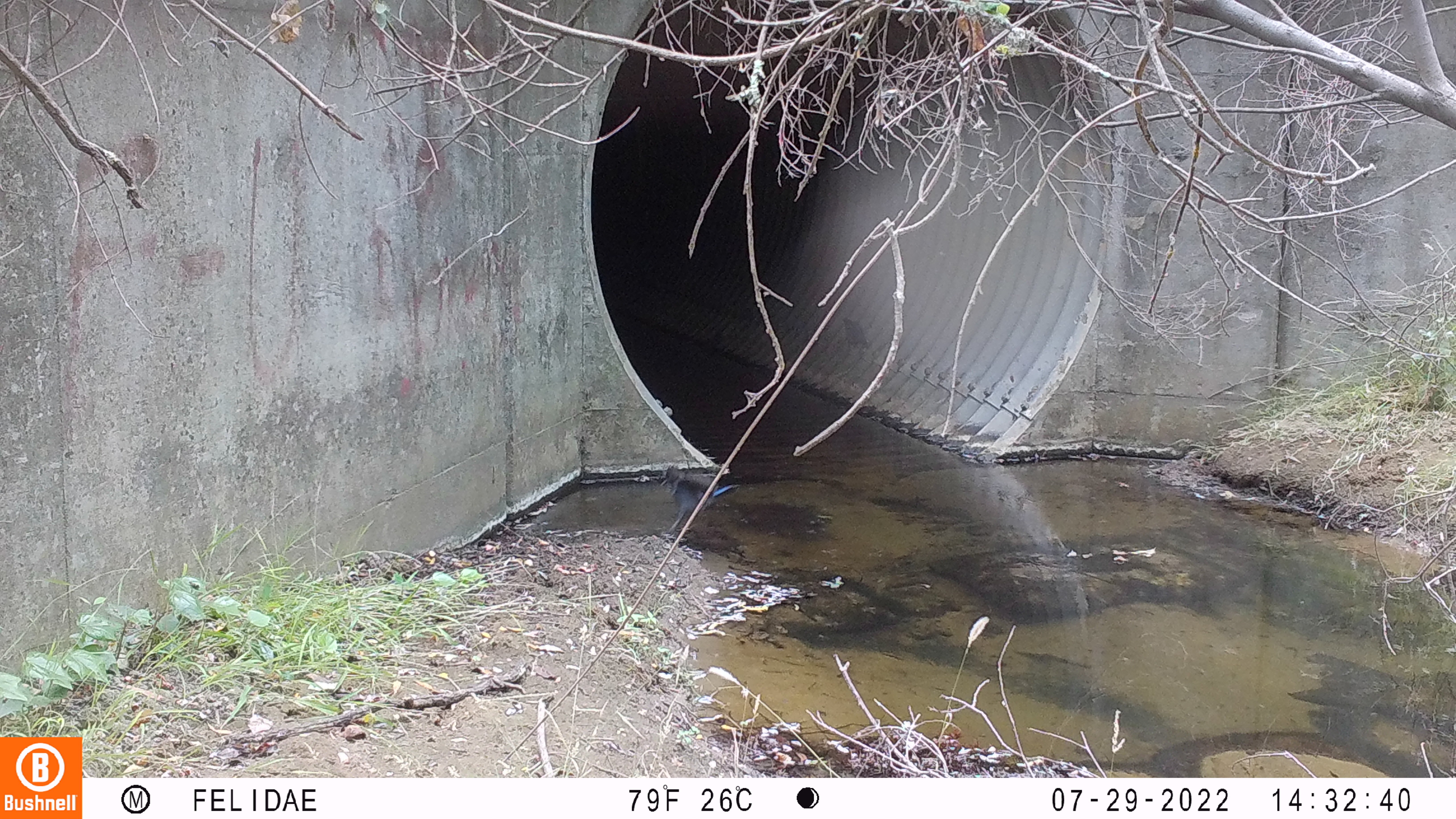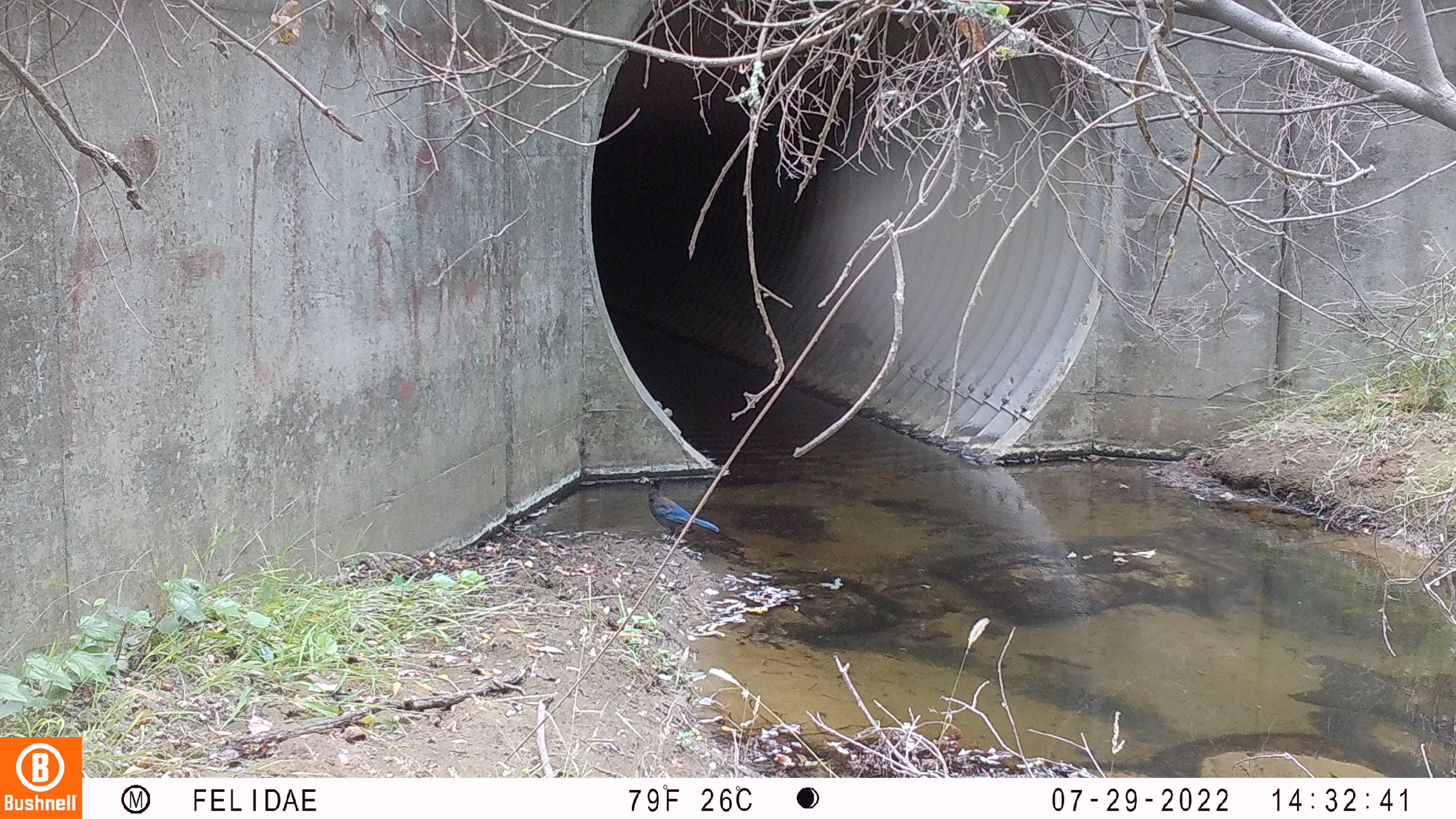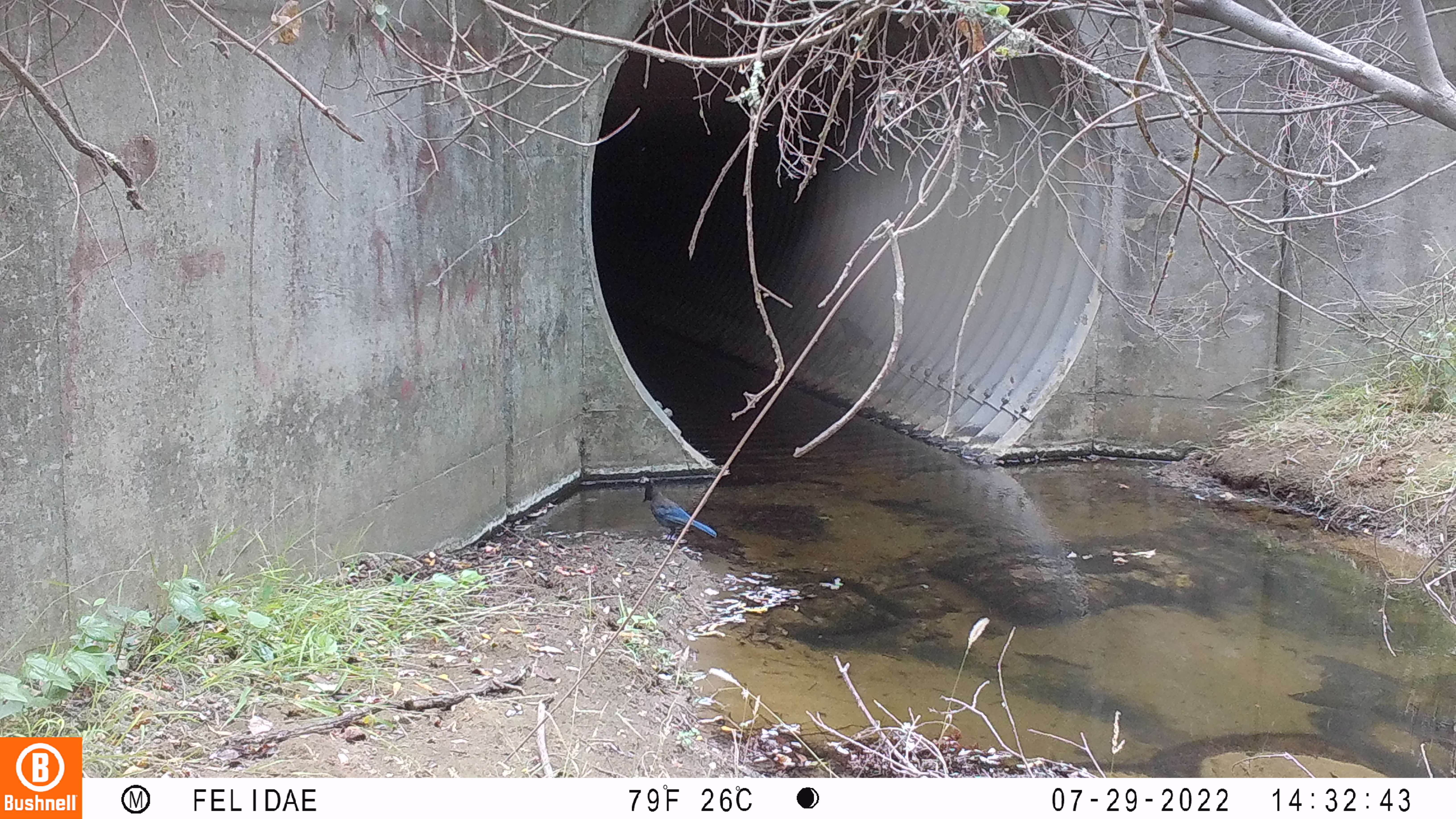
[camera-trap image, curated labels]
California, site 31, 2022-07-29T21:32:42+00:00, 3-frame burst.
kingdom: Animalia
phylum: Chordata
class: Aves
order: Passeriformes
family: Corvidae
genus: Cyanocitta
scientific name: Cyanocitta stelleri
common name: steller's jay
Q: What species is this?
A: Steller's jay (Cyanocitta stelleri).